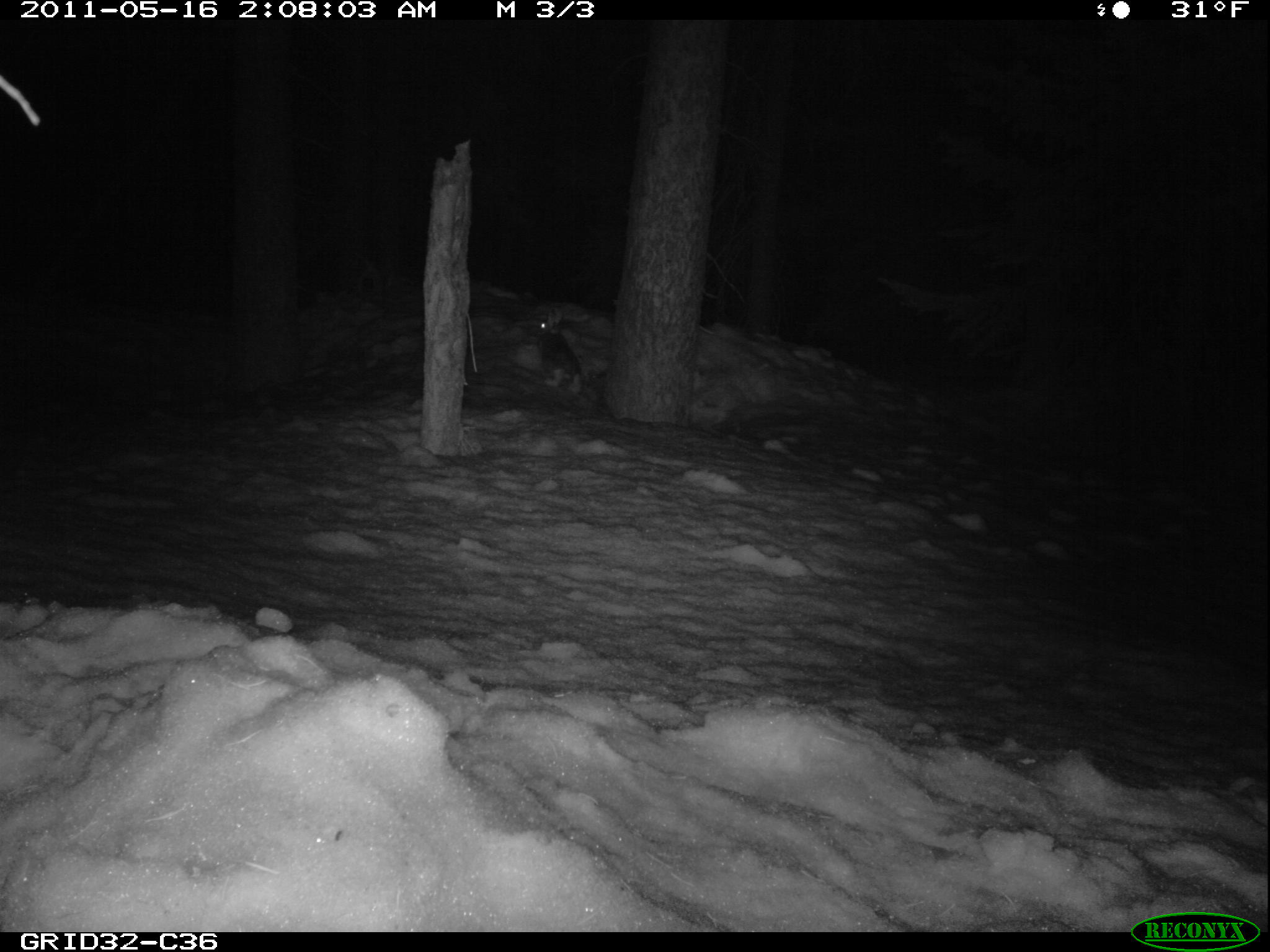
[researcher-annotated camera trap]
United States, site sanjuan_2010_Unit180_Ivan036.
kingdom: Animalia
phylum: Chordata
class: Mammalia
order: Lagomorpha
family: Leporidae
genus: Lepus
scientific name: Lepus americanus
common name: snowshoe hare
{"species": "Lepus americanus (snowshoe hare)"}